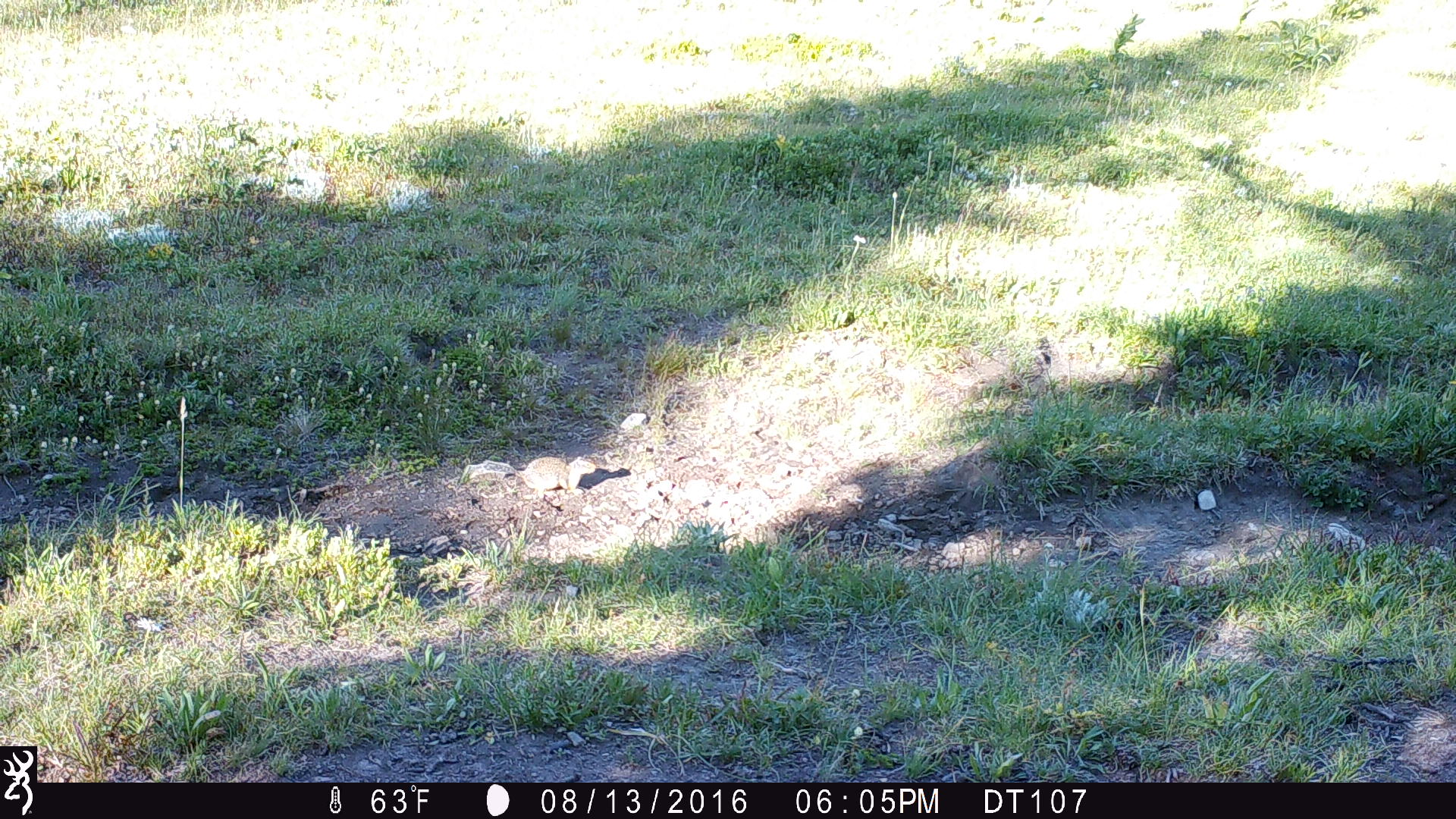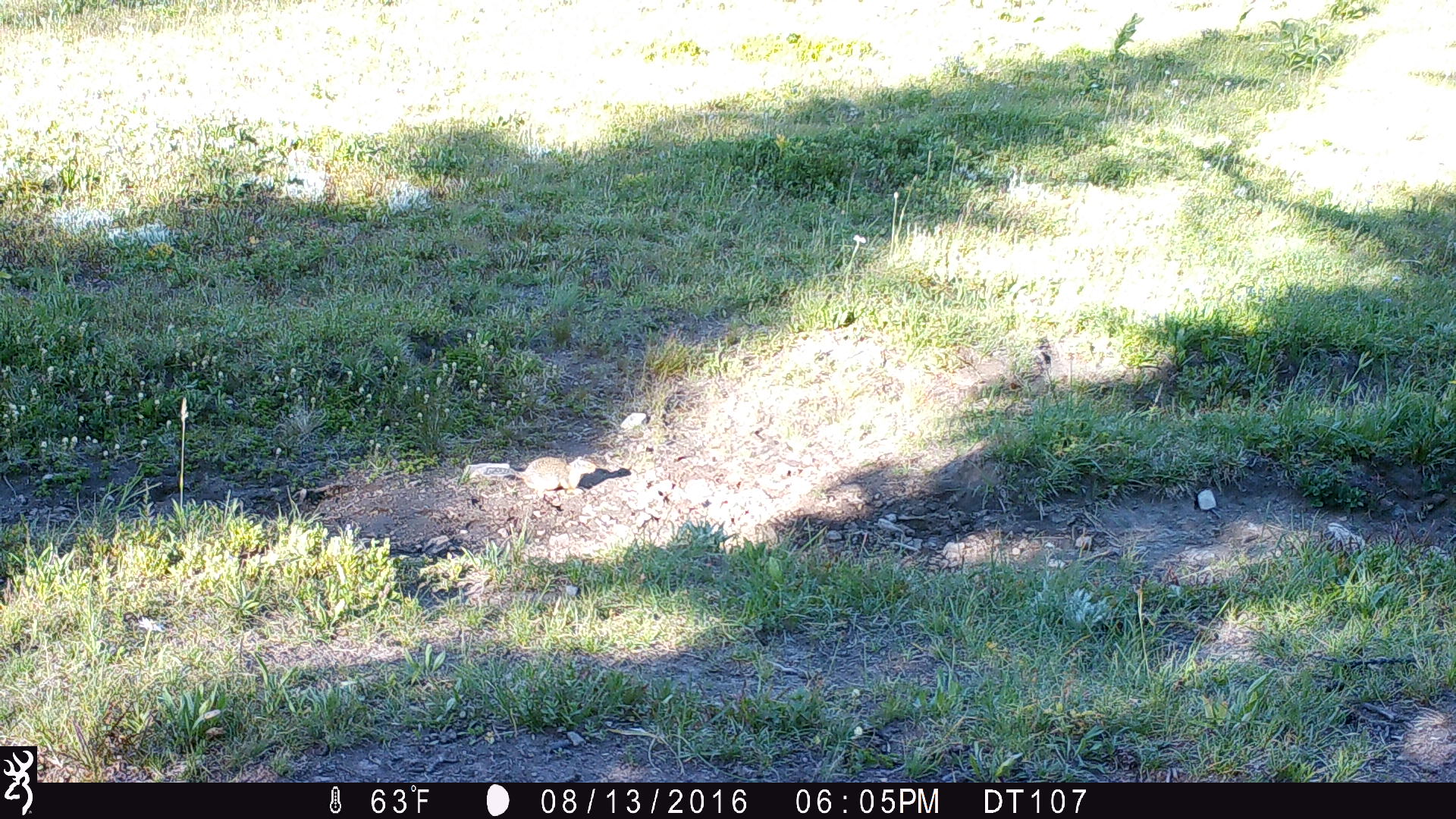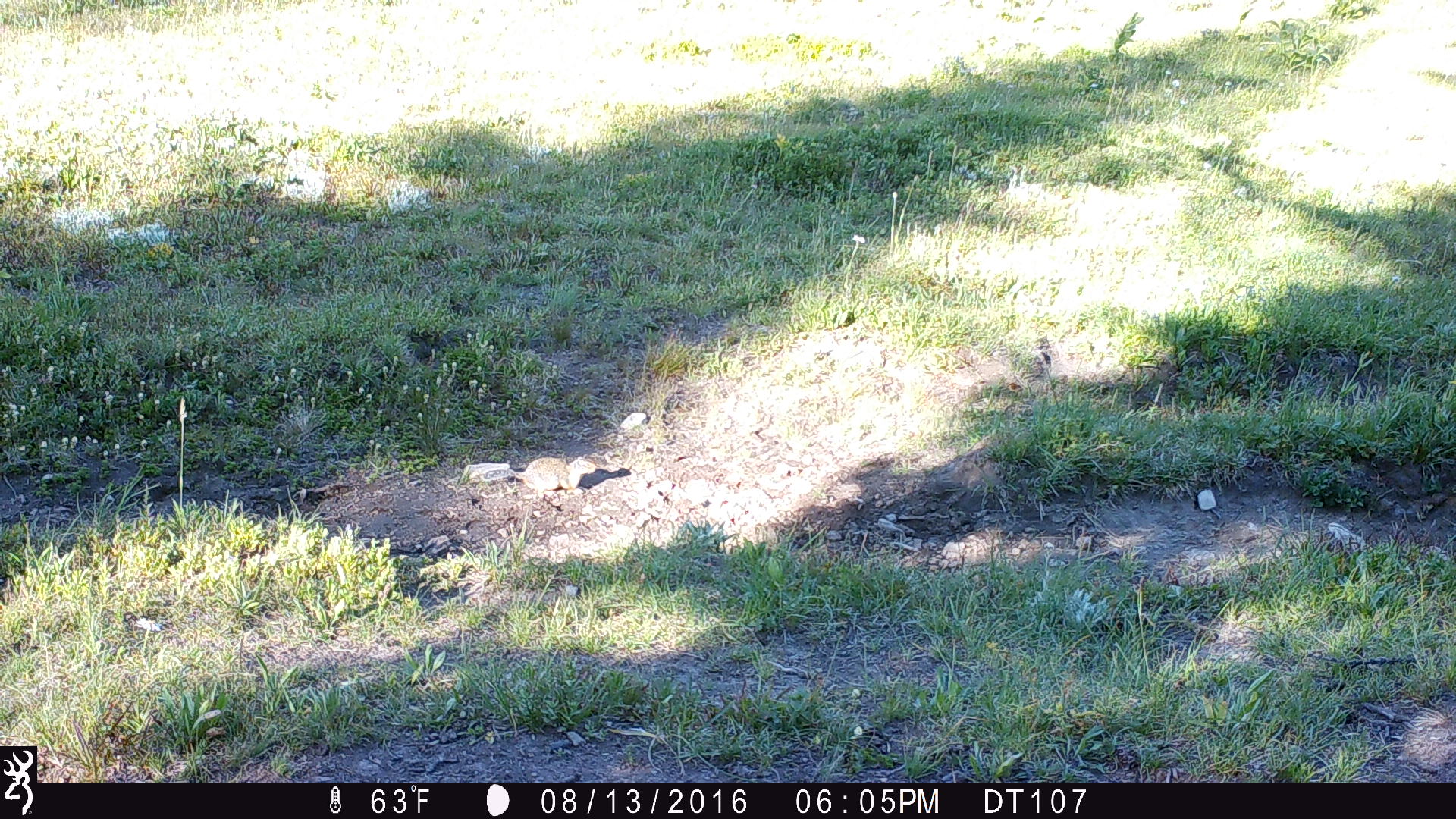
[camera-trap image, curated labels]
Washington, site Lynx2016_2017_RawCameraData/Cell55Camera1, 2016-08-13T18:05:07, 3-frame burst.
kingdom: Animalia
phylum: Chordata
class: Mammalia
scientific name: Mammalia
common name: small mammal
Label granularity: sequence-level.